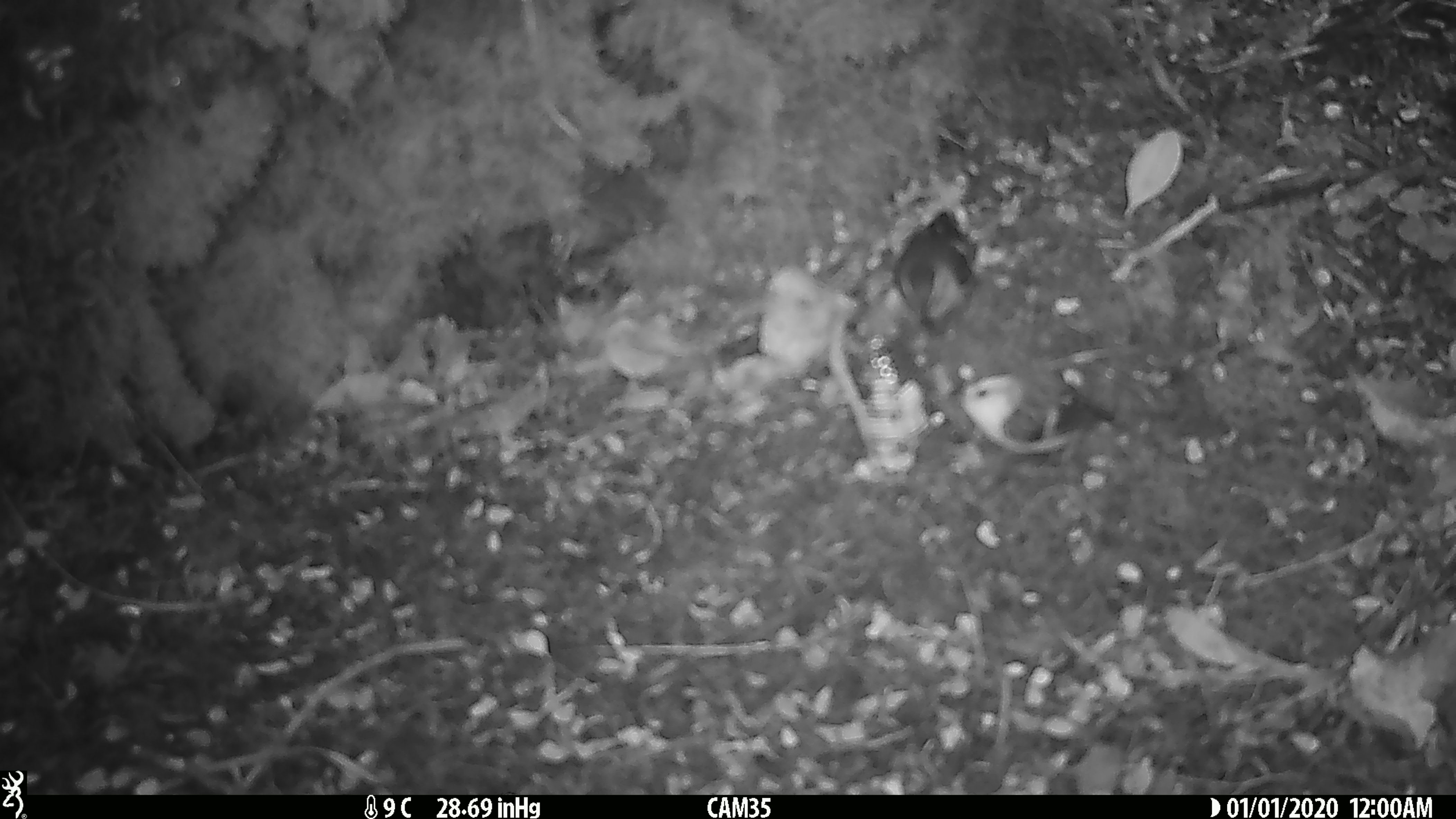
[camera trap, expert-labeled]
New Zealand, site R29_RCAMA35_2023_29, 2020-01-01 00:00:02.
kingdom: Animalia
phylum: Chordata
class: Aves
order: Passeriformes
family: Acanthisittidae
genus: Acanthisitta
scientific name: Acanthisitta chloris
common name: rifleman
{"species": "rifleman (Acanthisitta chloris)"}